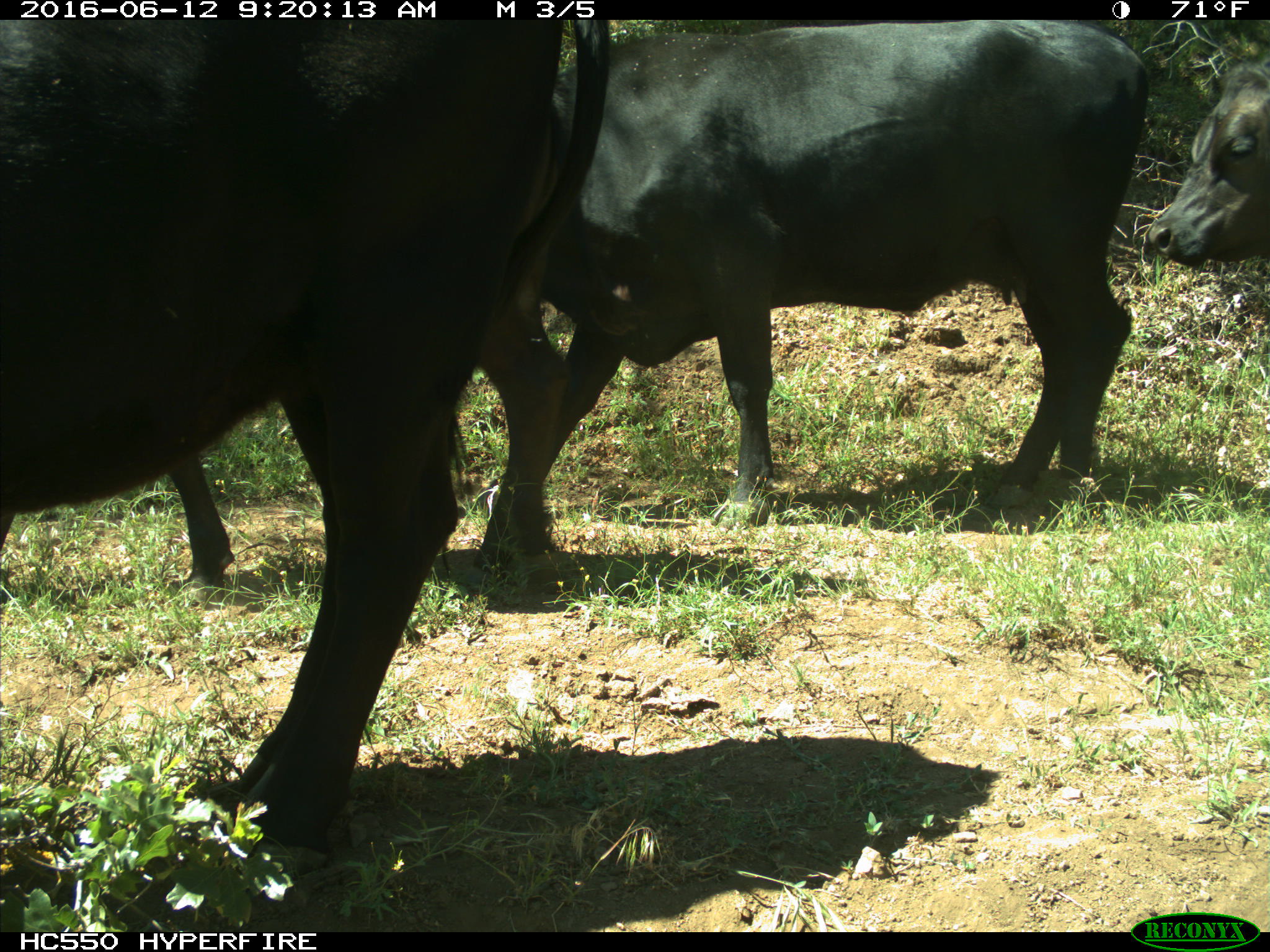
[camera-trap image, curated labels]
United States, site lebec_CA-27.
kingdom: Animalia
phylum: Chordata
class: Mammalia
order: Artiodactyla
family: Bovidae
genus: Bos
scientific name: Bos taurus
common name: domestic cow